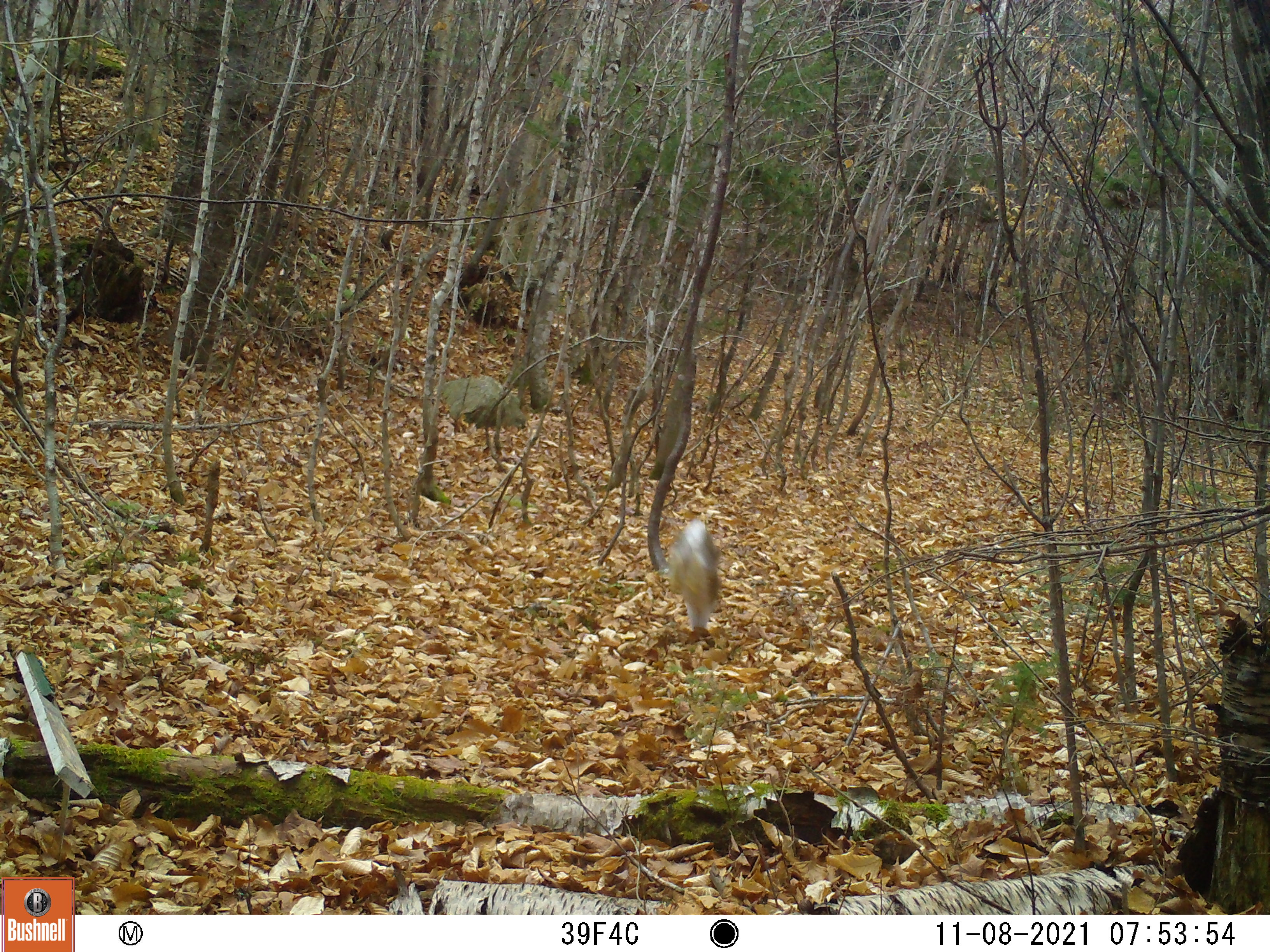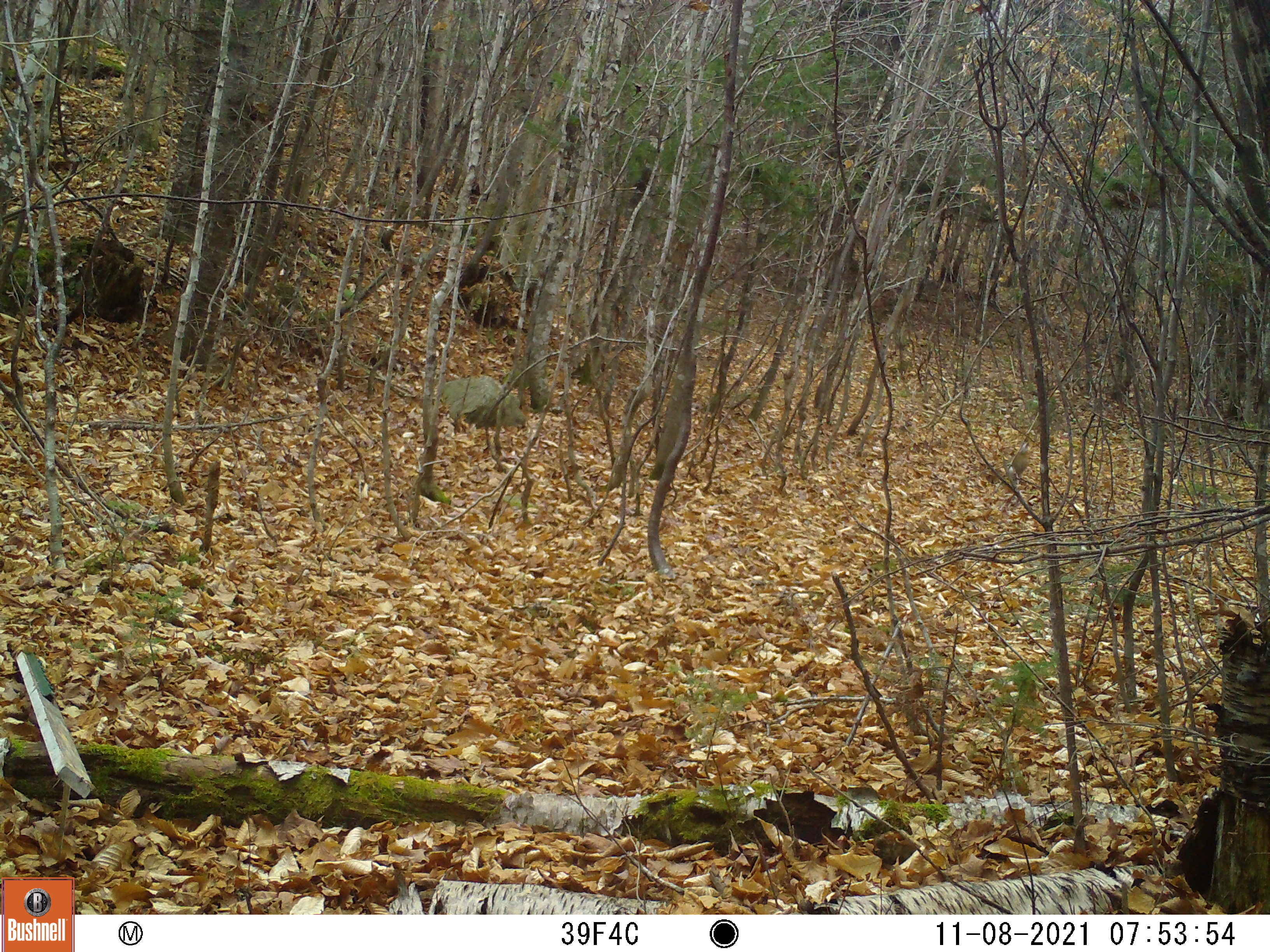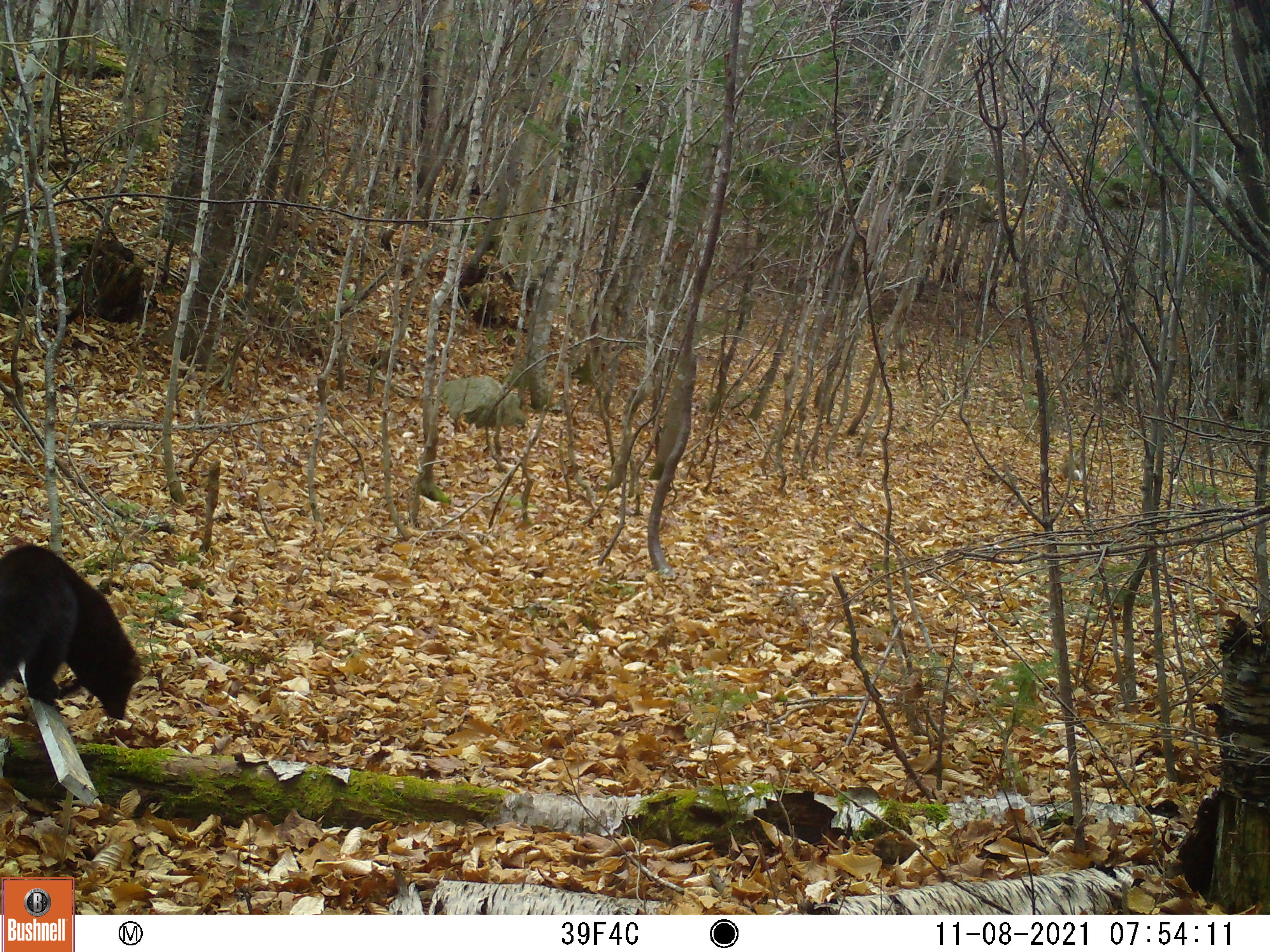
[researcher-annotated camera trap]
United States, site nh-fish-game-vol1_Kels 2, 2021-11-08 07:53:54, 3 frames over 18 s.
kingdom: Animalia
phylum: Chordata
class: Mammalia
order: Lagomorpha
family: Leporidae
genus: Sylvilagus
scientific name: Sylvilagus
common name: cottontail rabbit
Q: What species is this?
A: Cottontail rabbit (Sylvilagus).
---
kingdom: Animalia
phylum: Chordata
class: Mammalia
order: Carnivora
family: Mustelidae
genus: Pekania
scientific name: Pekania pennanti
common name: fisher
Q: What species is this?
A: Fisher (Pekania pennanti).